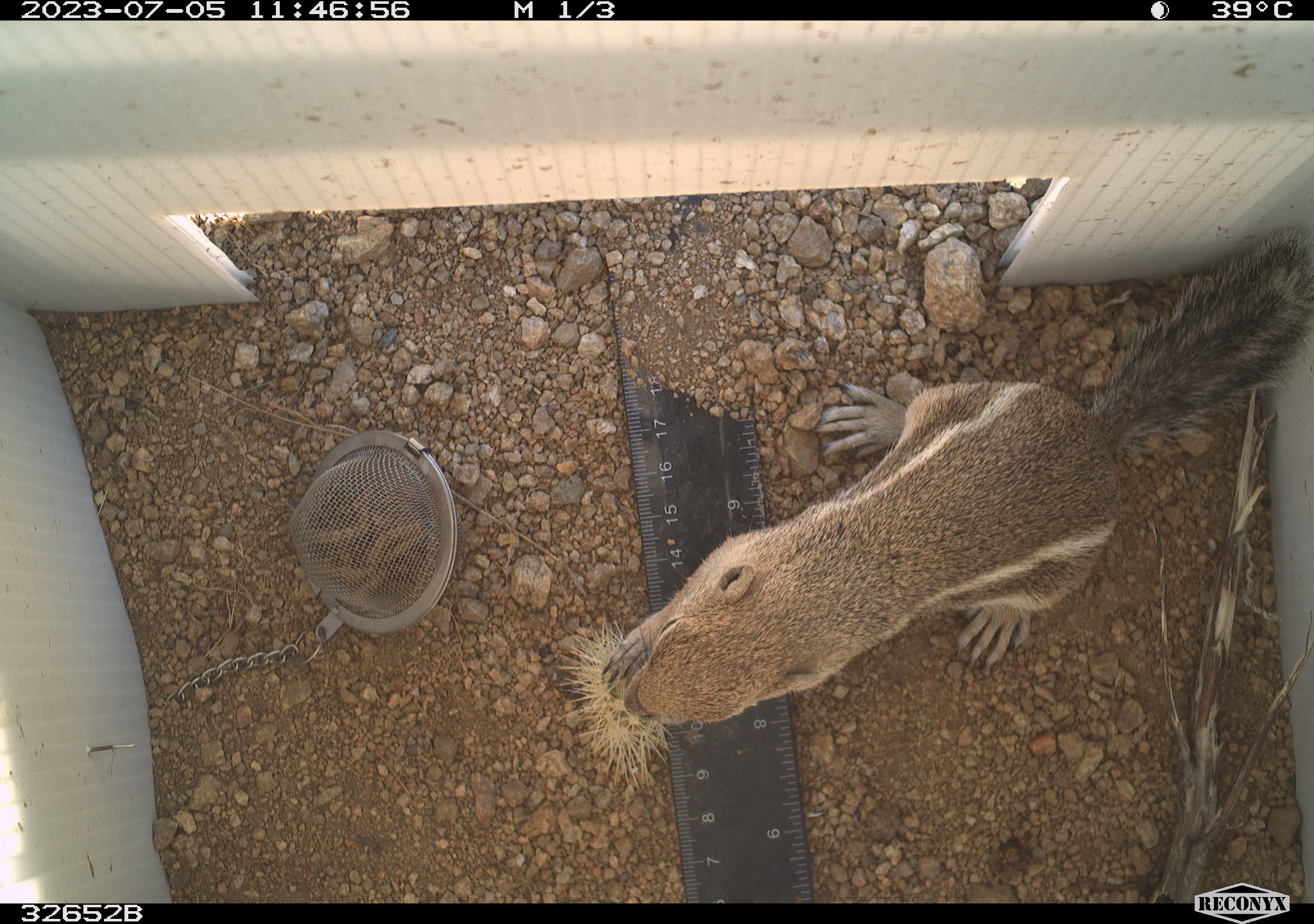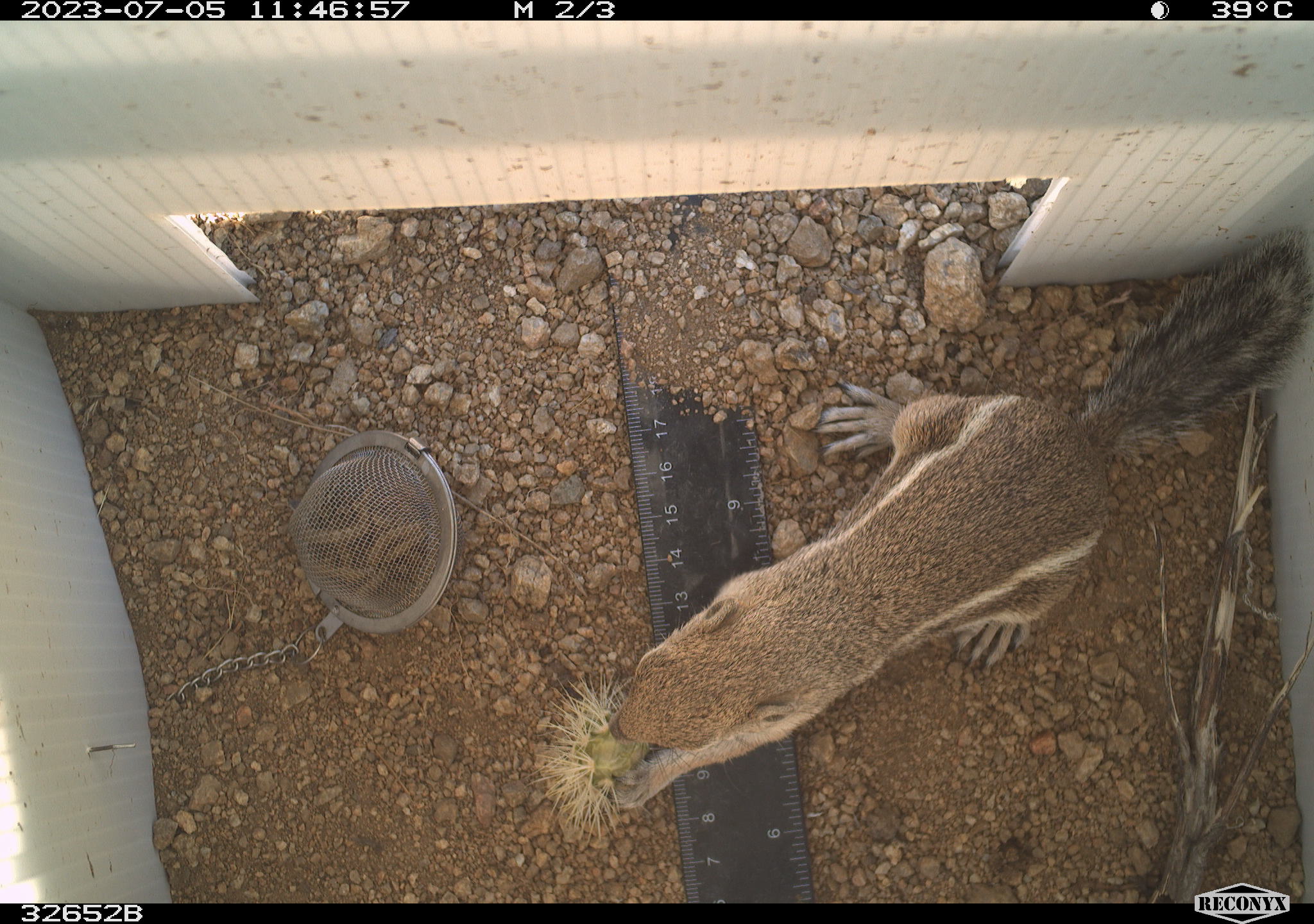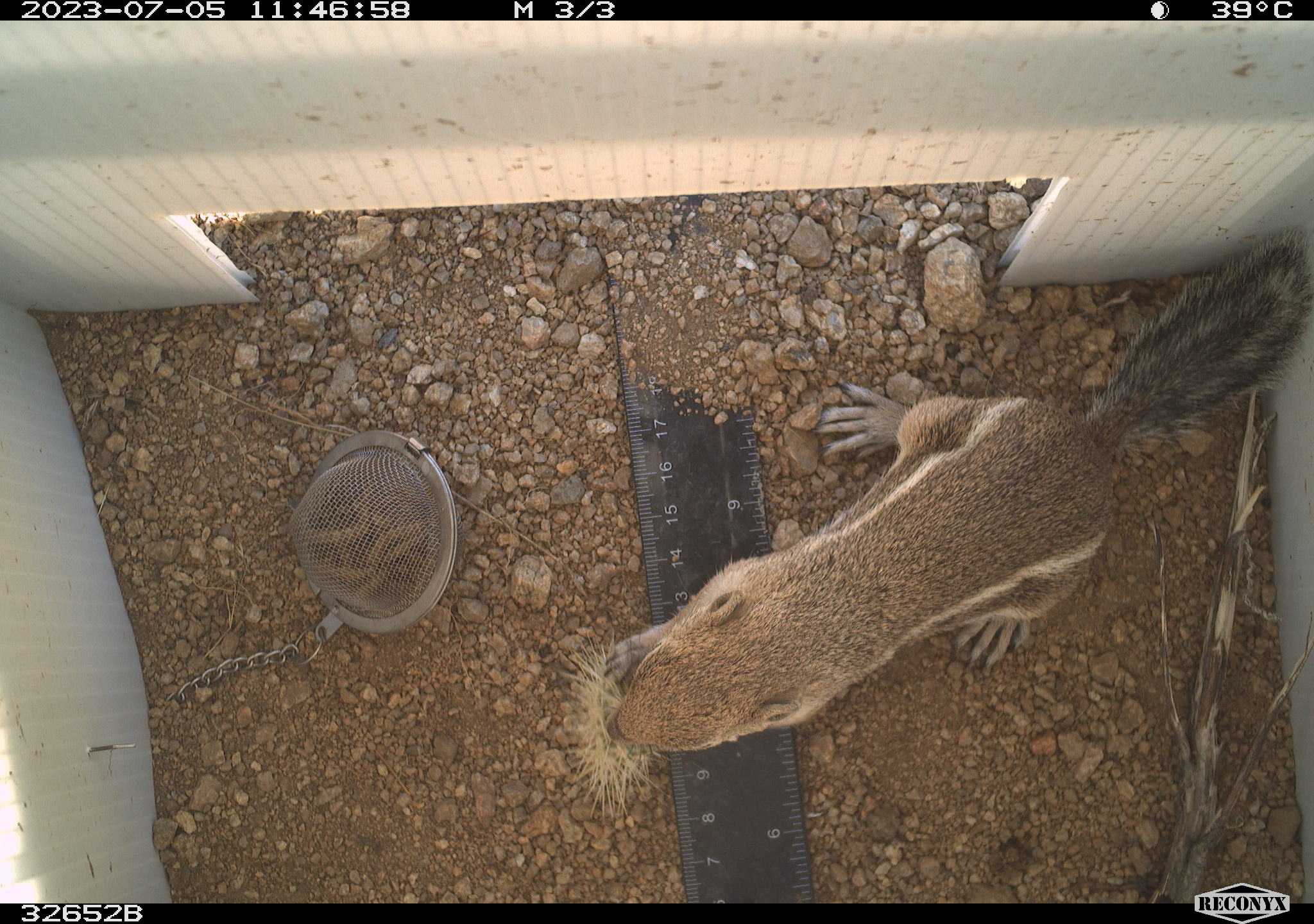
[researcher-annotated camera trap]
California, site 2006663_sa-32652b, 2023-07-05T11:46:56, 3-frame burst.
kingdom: Animalia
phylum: Chordata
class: Mammalia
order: Rodentia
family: Sciuridae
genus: Ammospermophilus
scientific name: Ammospermophilus leucurus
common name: white-tailed antelope squirrel